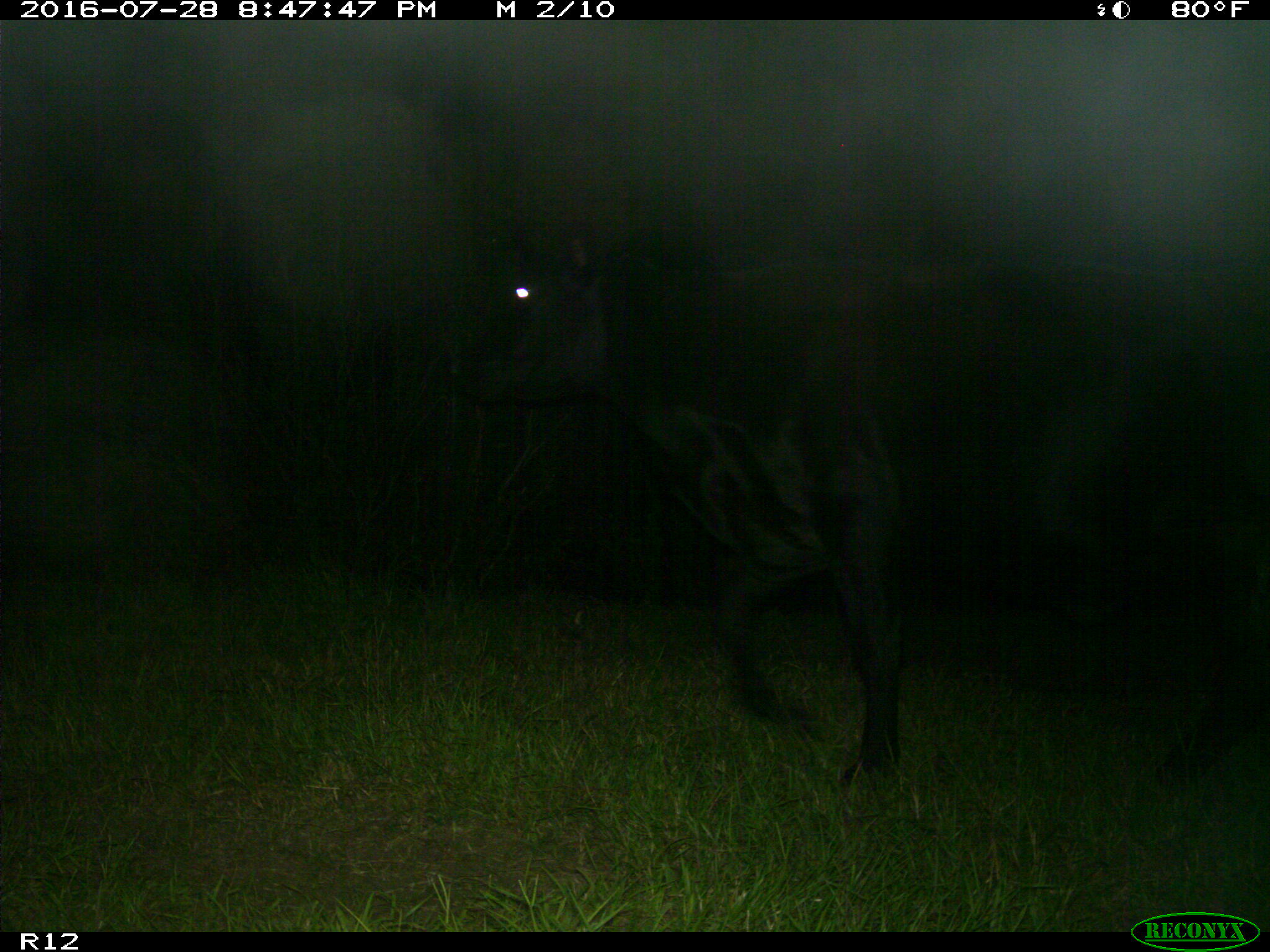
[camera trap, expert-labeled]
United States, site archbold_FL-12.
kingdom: Animalia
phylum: Chordata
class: Mammalia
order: Artiodactyla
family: Bovidae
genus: Bos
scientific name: Bos taurus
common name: domestic cow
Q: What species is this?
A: Bos taurus (domestic cow).